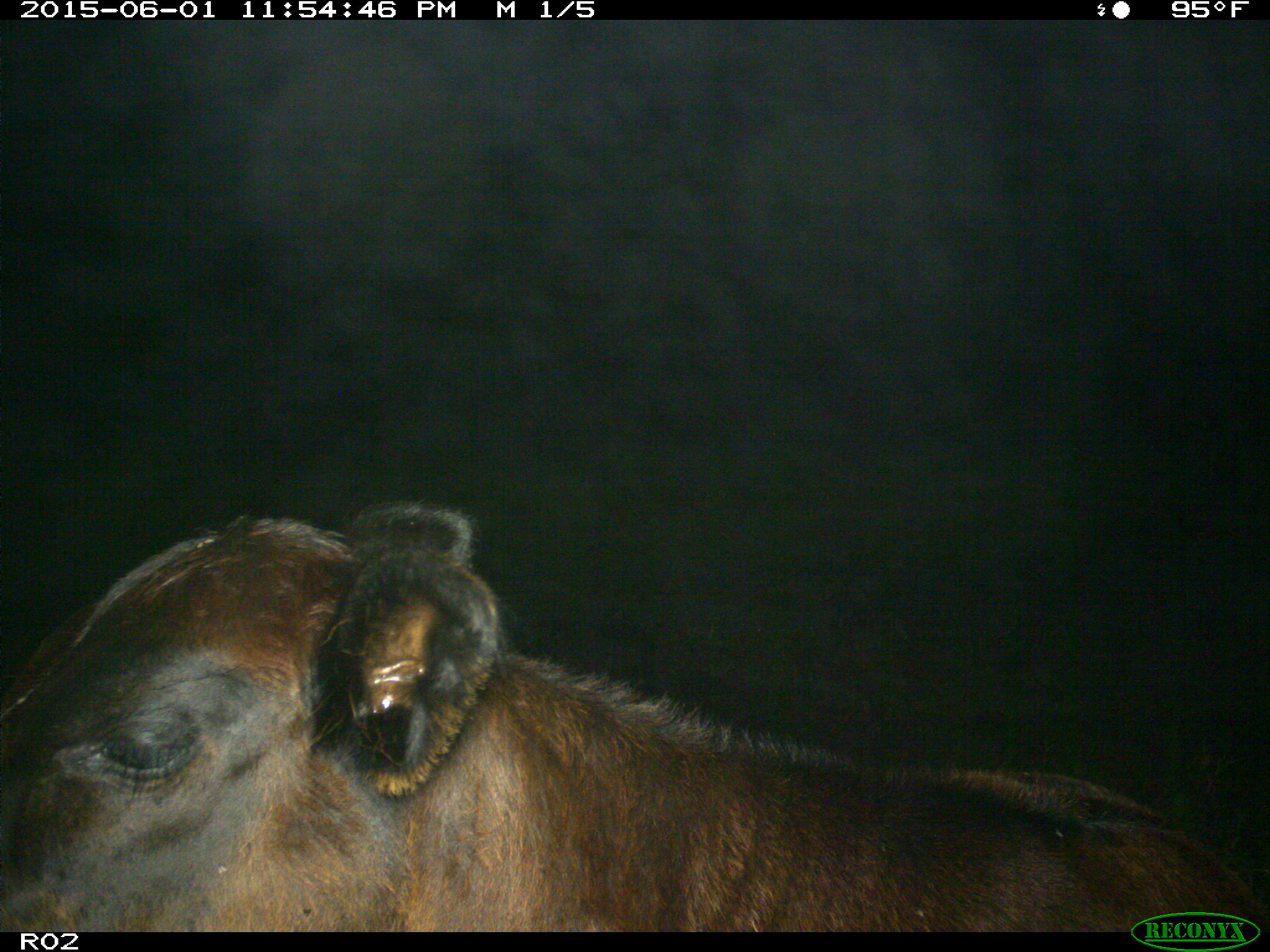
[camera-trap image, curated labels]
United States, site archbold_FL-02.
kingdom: Animalia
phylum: Chordata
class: Mammalia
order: Artiodactyla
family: Bovidae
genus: Bos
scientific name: Bos taurus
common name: domestic cow